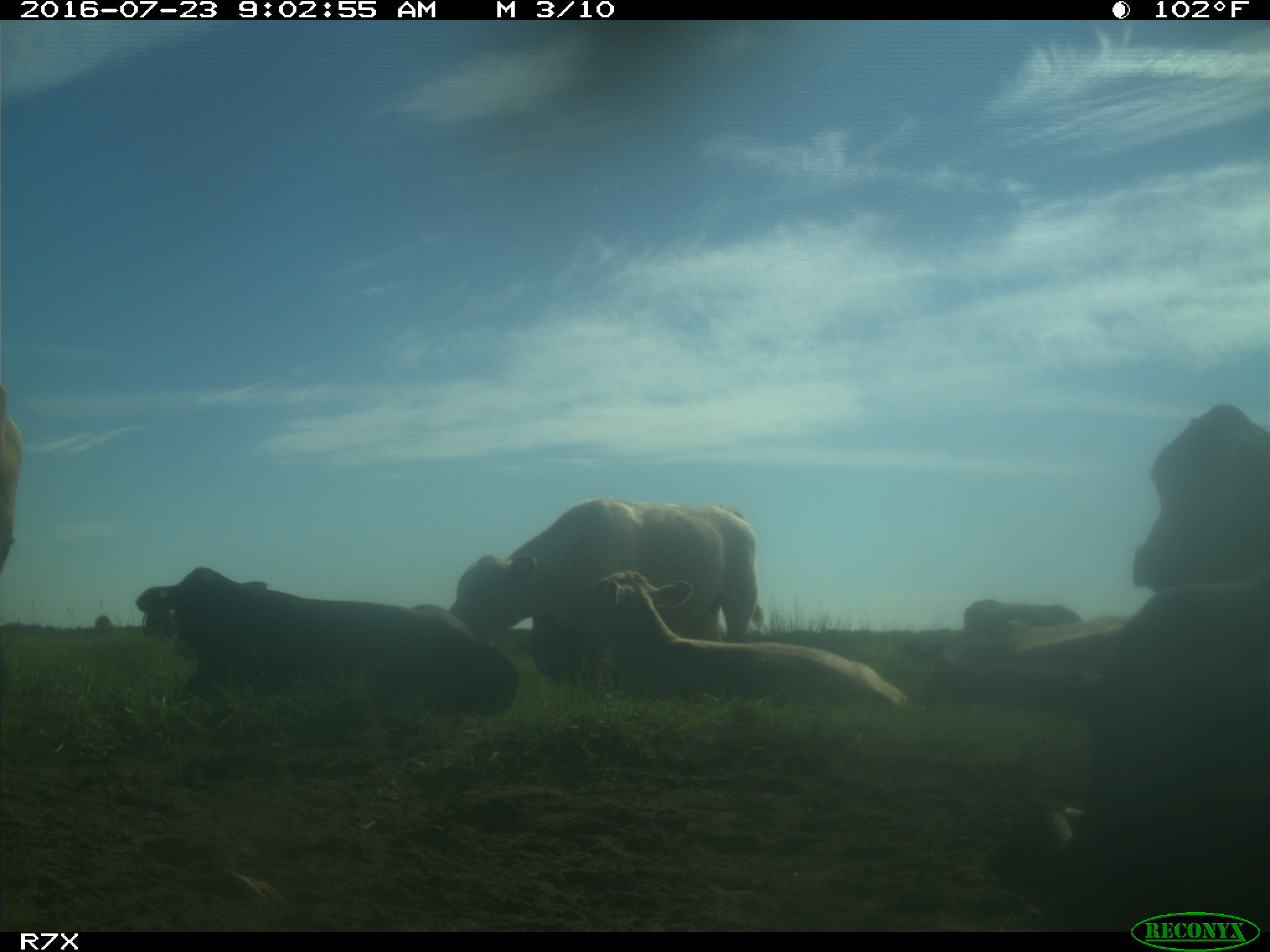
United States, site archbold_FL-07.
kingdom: Animalia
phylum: Chordata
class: Mammalia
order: Artiodactyla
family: Bovidae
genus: Bos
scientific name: Bos taurus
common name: domestic cow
Bos taurus (domestic cow).